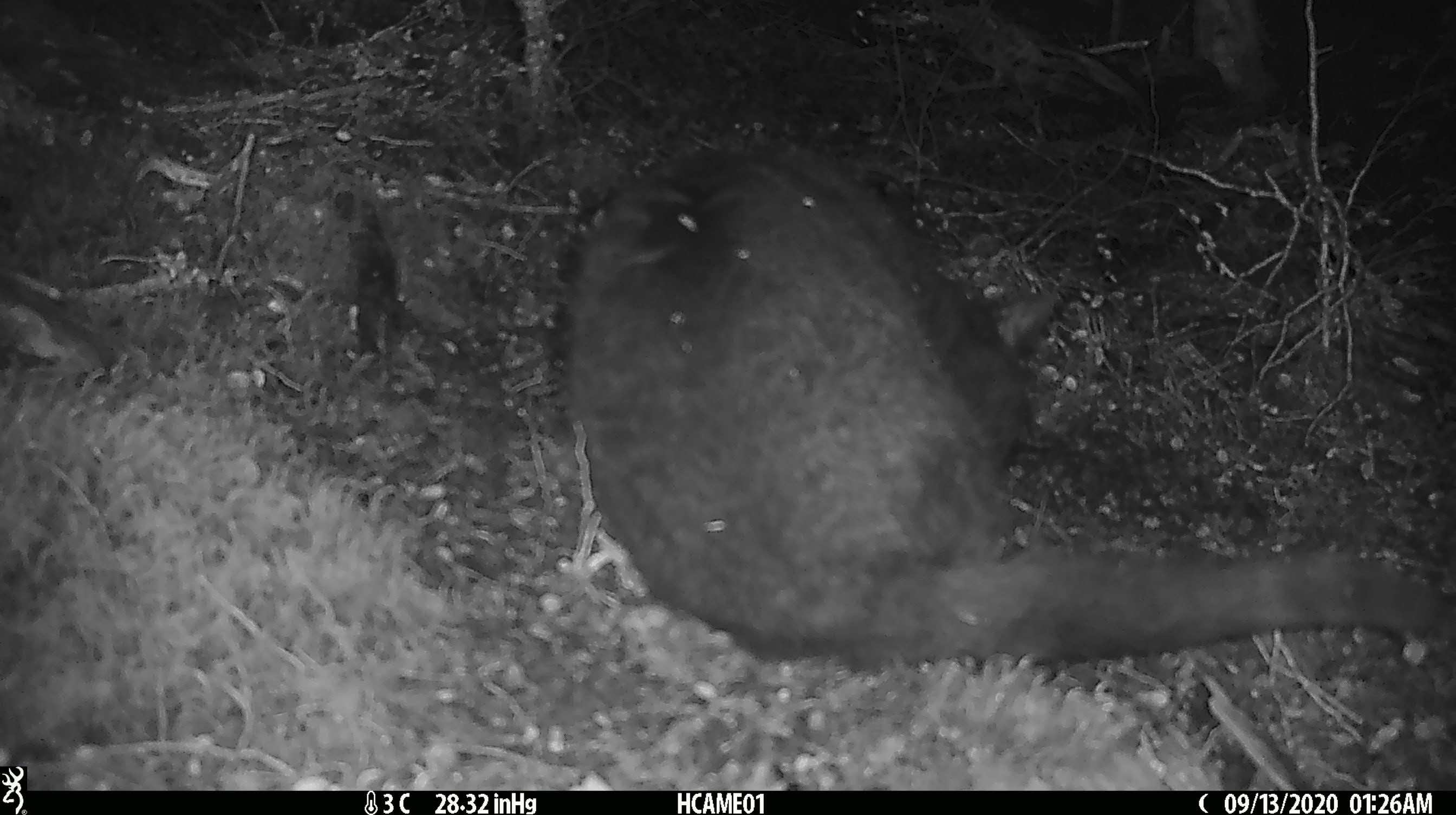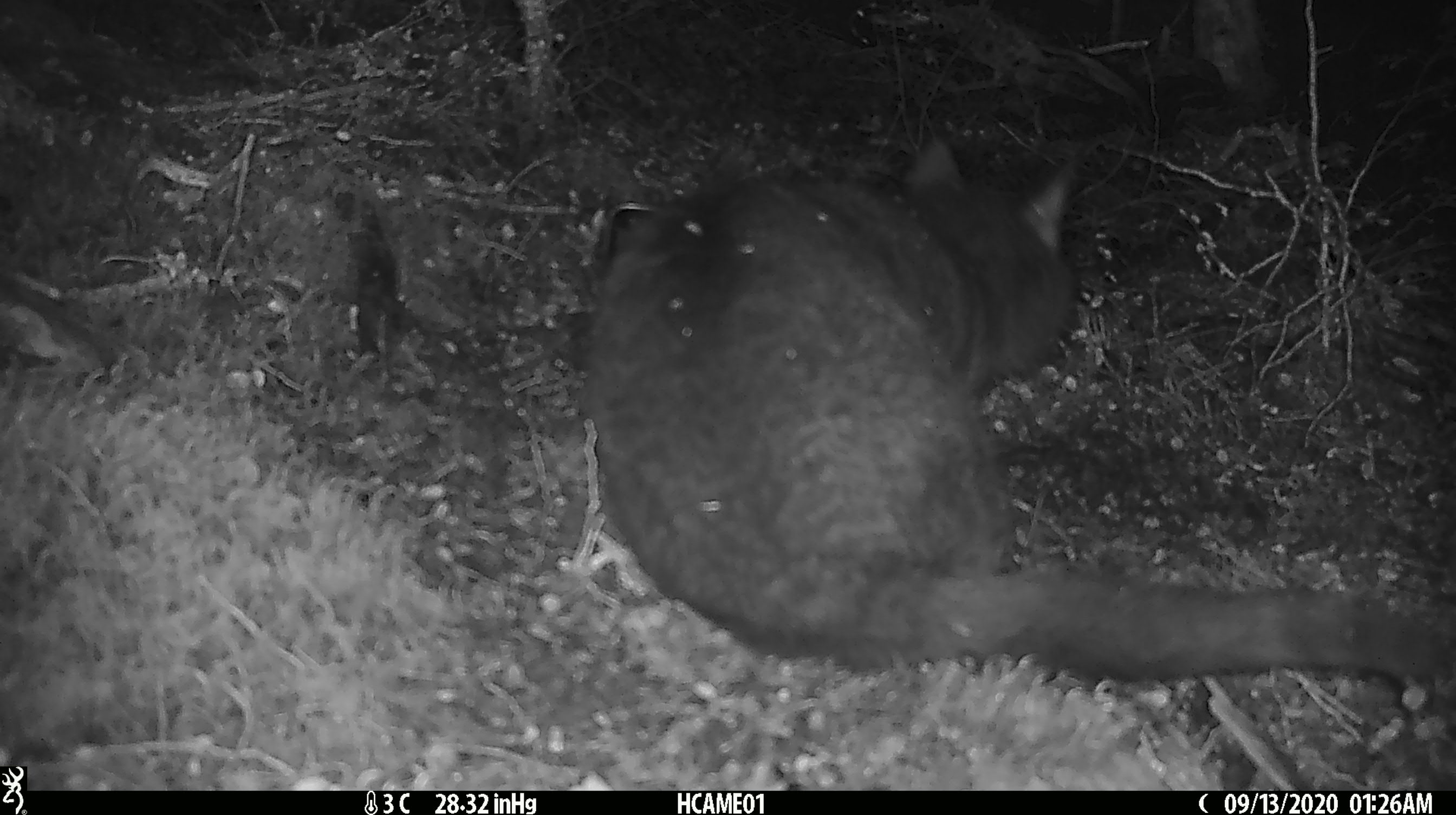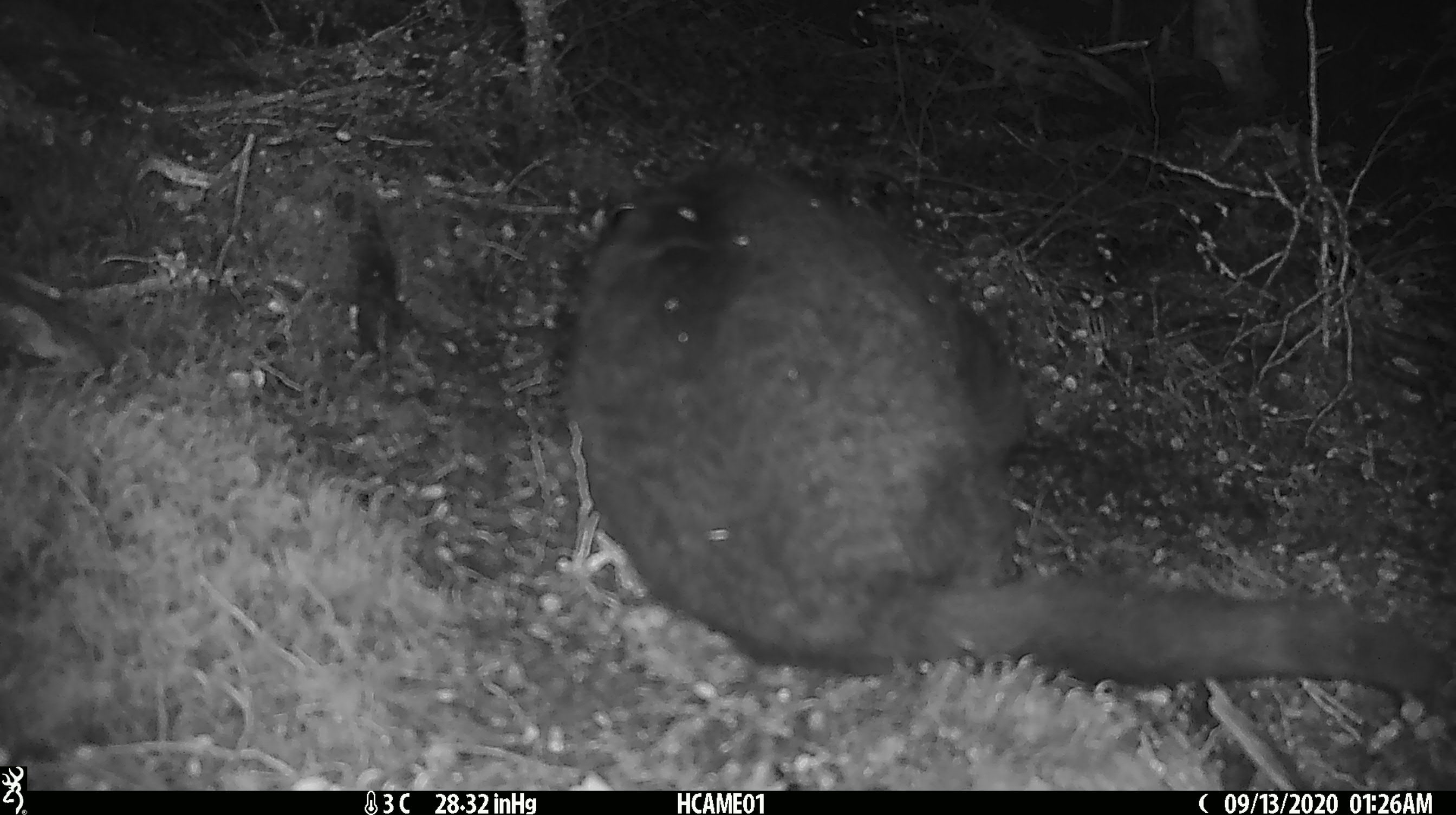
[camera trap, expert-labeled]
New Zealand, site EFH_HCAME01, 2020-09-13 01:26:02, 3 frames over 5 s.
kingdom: Animalia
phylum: Chordata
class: Mammalia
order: Carnivora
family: Felidae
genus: Felis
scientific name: Felis catus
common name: domestic cat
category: cat